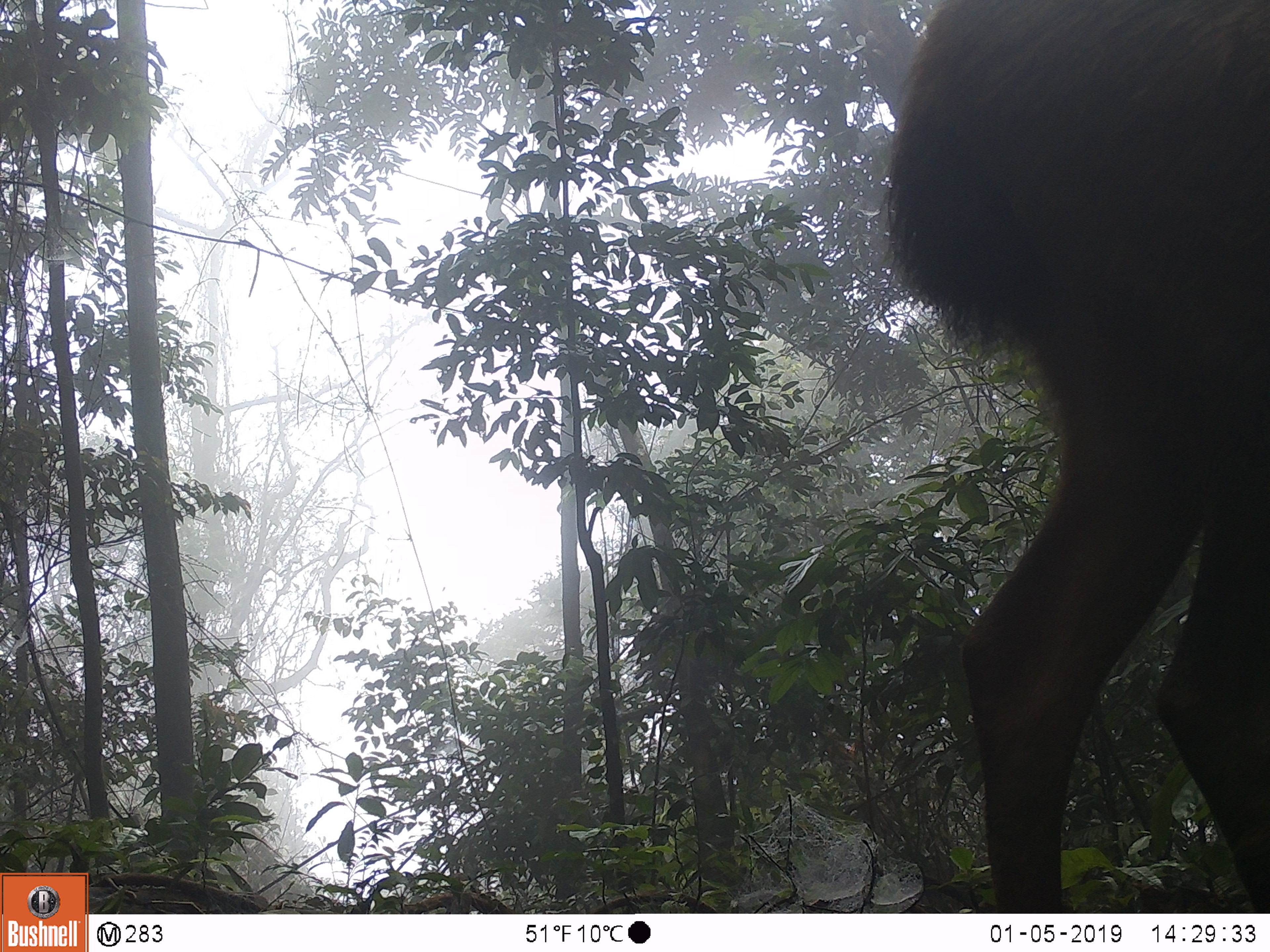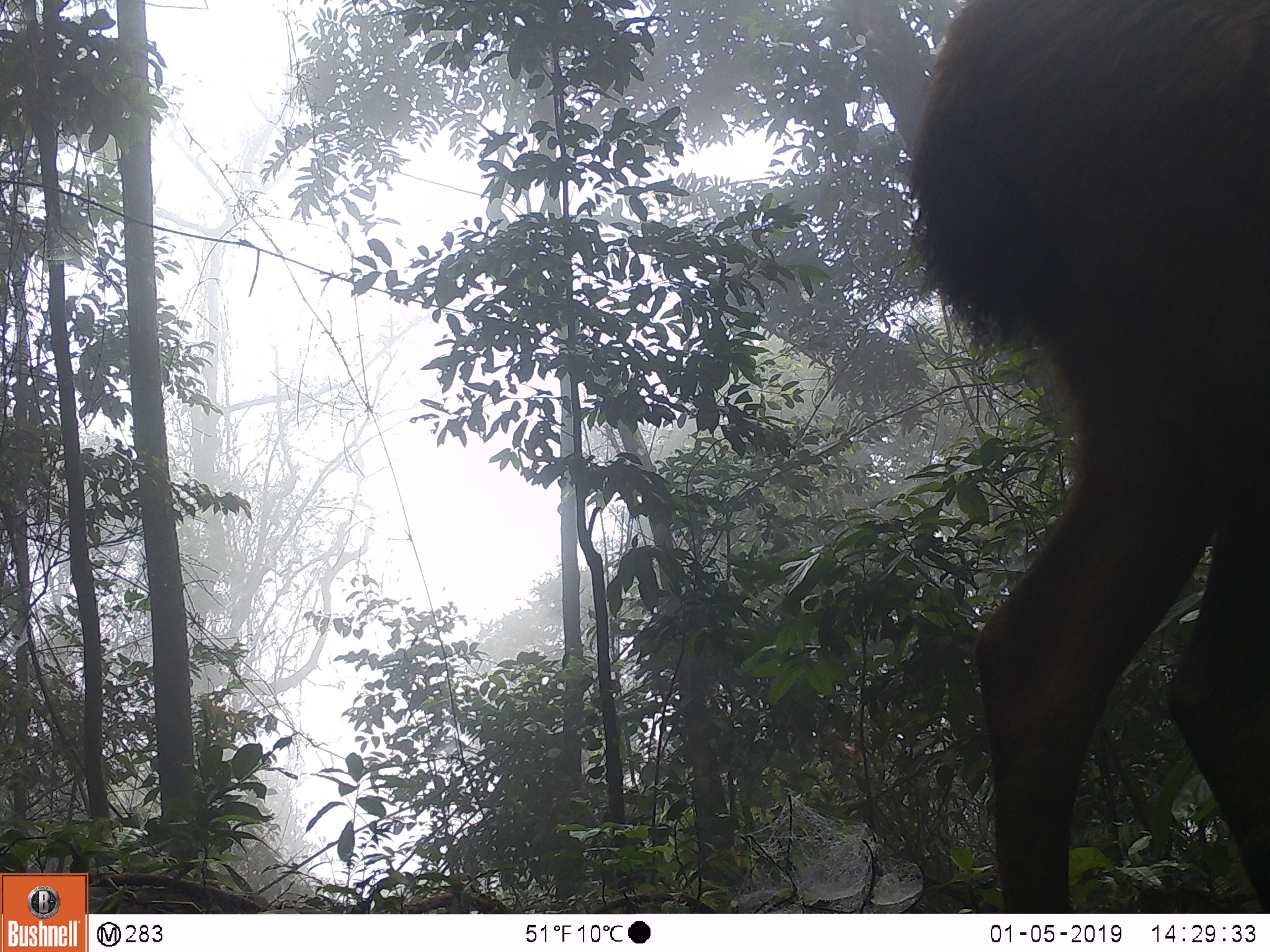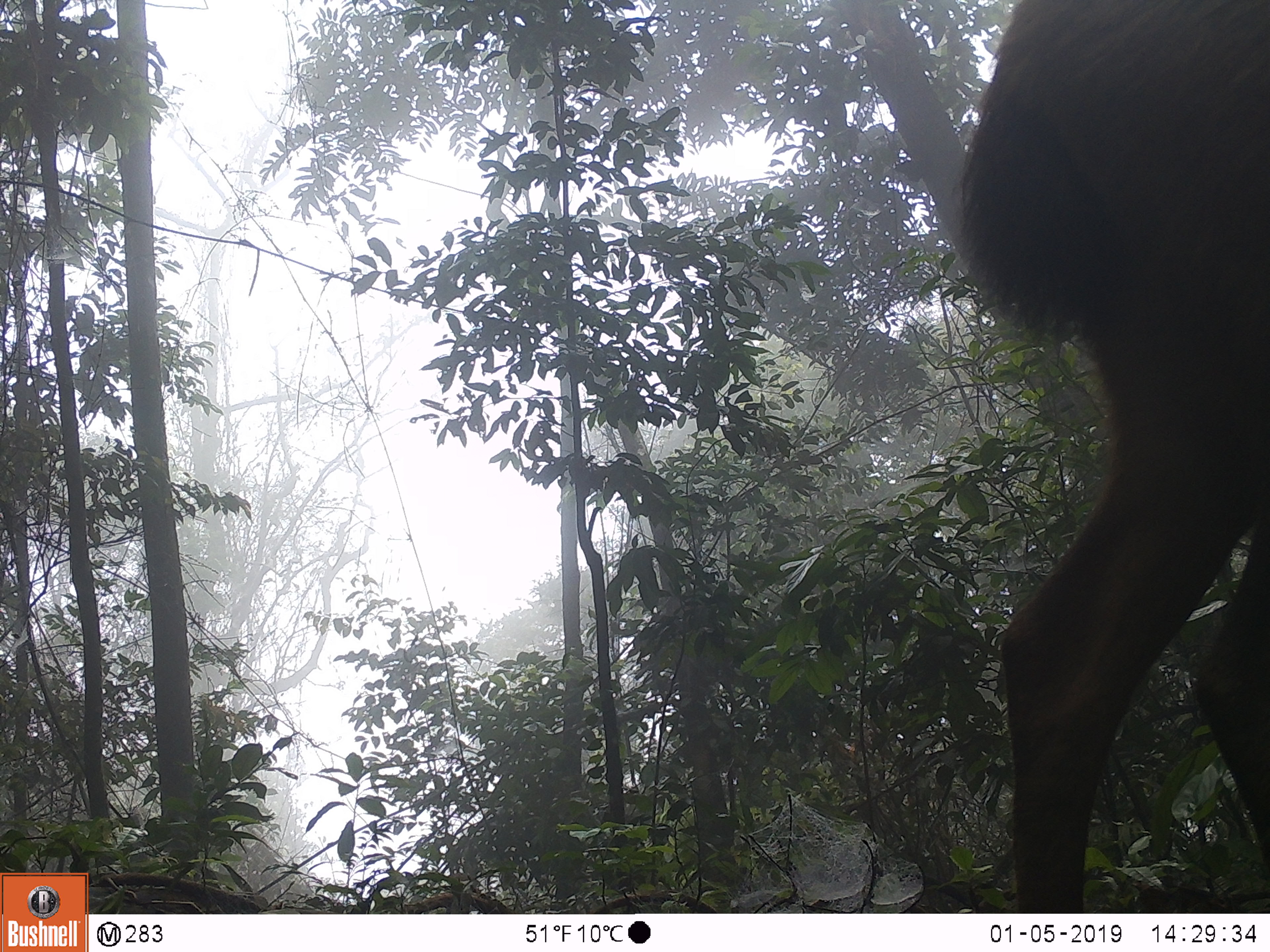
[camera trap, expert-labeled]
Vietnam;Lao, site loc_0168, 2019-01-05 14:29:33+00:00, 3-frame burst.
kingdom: Animalia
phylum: Chordata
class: Mammalia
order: Artiodactyla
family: Cervidae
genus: Rusa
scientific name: Rusa unicolor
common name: sambar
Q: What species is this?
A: Sambar (Rusa unicolor).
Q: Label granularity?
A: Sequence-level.